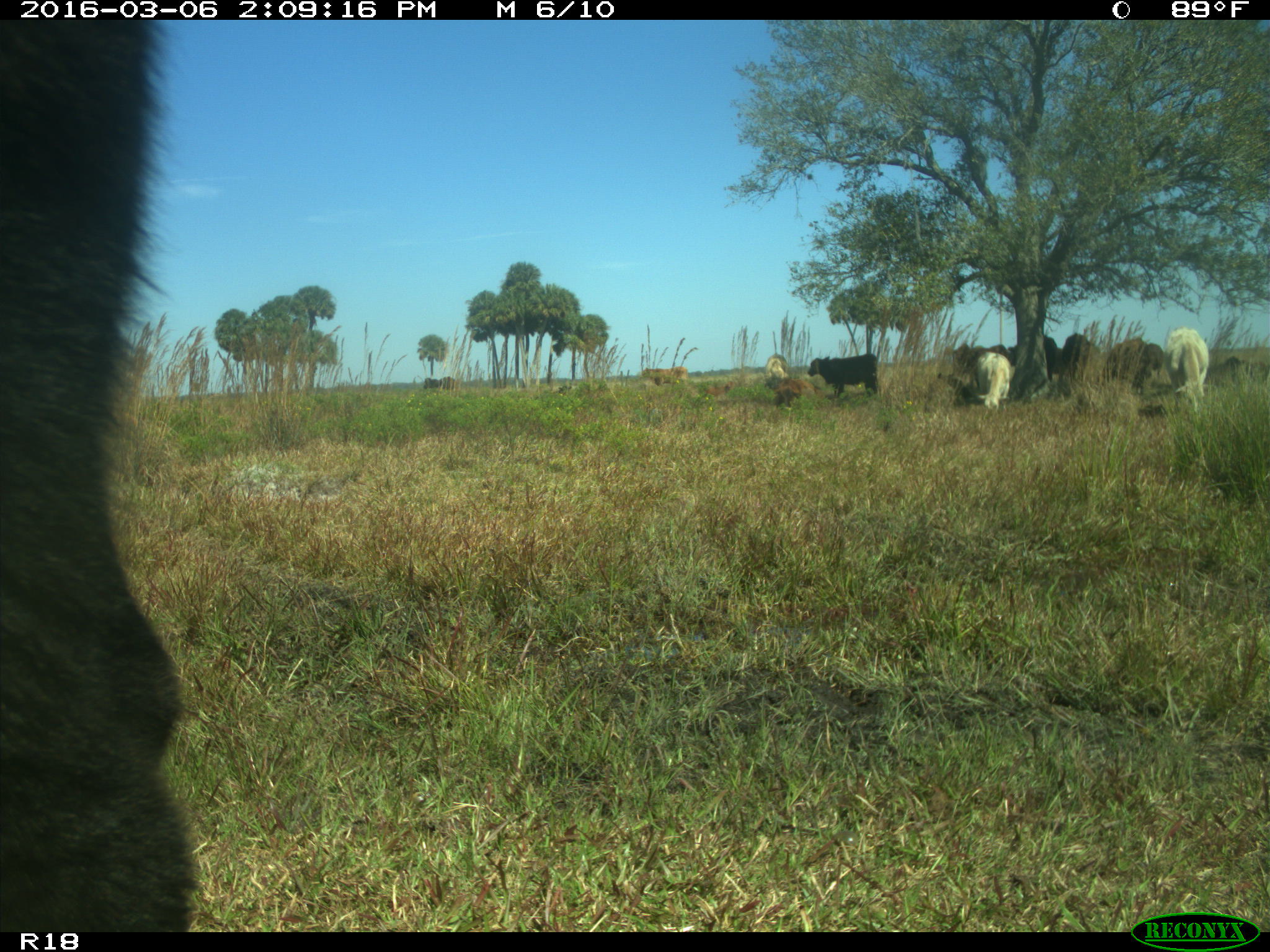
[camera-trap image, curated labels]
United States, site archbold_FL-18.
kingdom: Animalia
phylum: Chordata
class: Mammalia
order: Artiodactyla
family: Bovidae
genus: Bos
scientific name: Bos taurus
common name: domestic cow